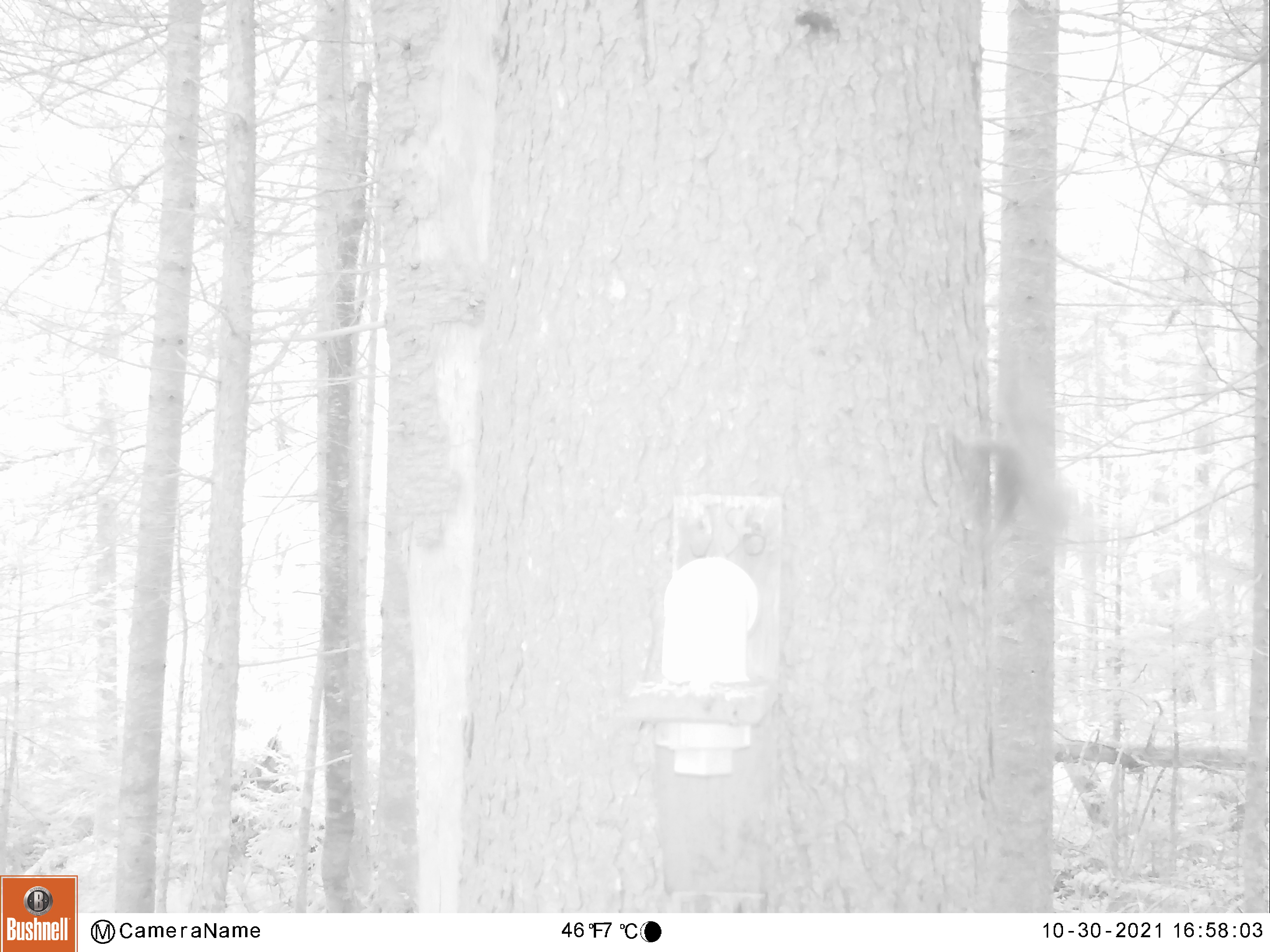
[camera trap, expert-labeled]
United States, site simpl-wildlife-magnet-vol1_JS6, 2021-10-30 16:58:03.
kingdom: Animalia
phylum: Chordata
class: Mammalia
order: Rodentia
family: Sciuridae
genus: Tamiasciurus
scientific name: Tamiasciurus hudsonicus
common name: red squirrel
Red squirrel (Tamiasciurus hudsonicus).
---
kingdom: Animalia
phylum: Chordata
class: Mammalia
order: Rodentia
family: Sciuridae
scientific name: Sciuridae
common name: squirrel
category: squirrel sp.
Squirrel sp. (squirrel) (Sciuridae).